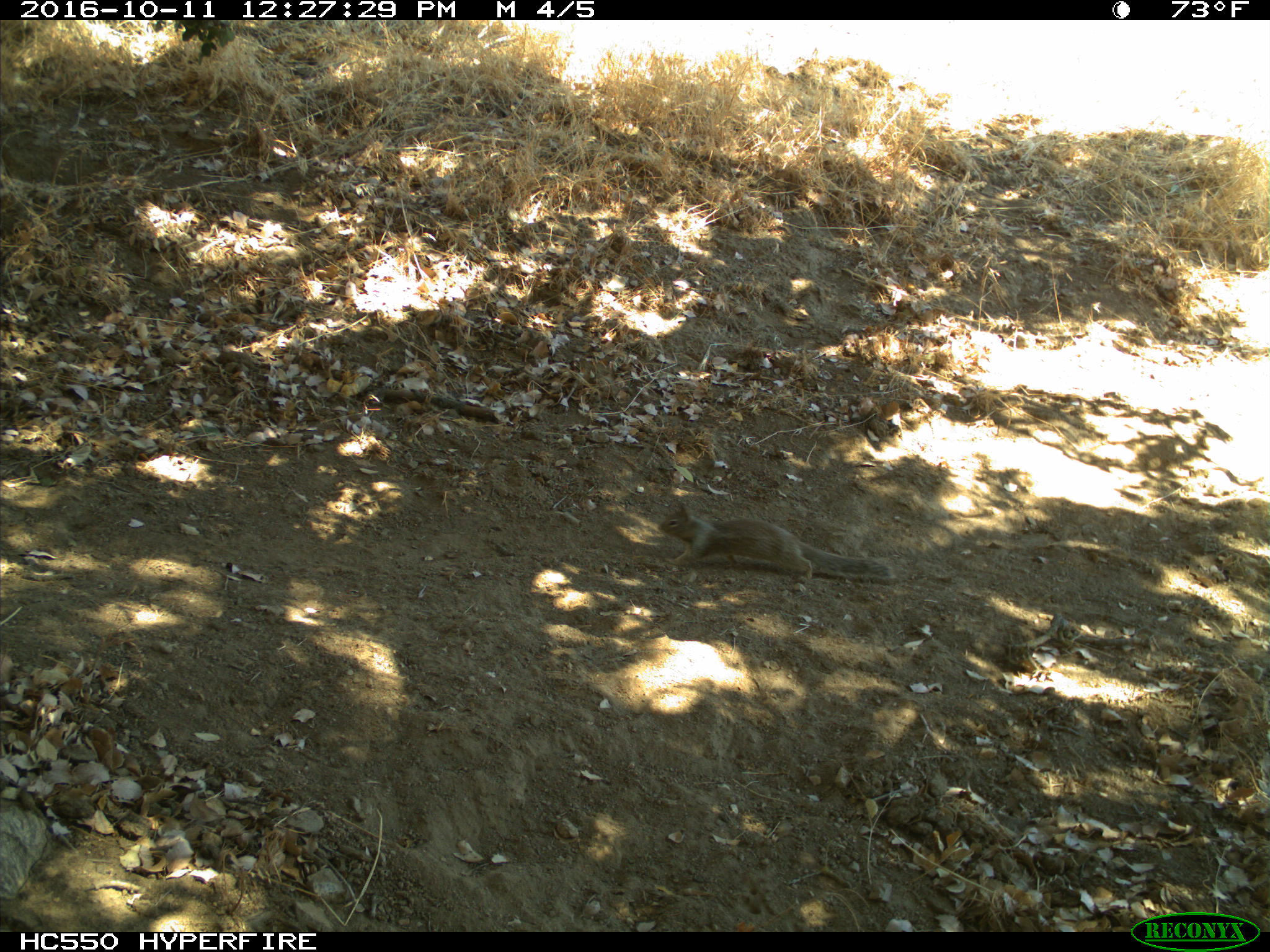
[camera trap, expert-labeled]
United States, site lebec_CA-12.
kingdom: Animalia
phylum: Chordata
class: Mammalia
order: Rodentia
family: Sciuridae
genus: Otospermophilus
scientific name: Otospermophilus beecheyi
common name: california ground squirrel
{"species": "Otospermophilus beecheyi (california ground squirrel)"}